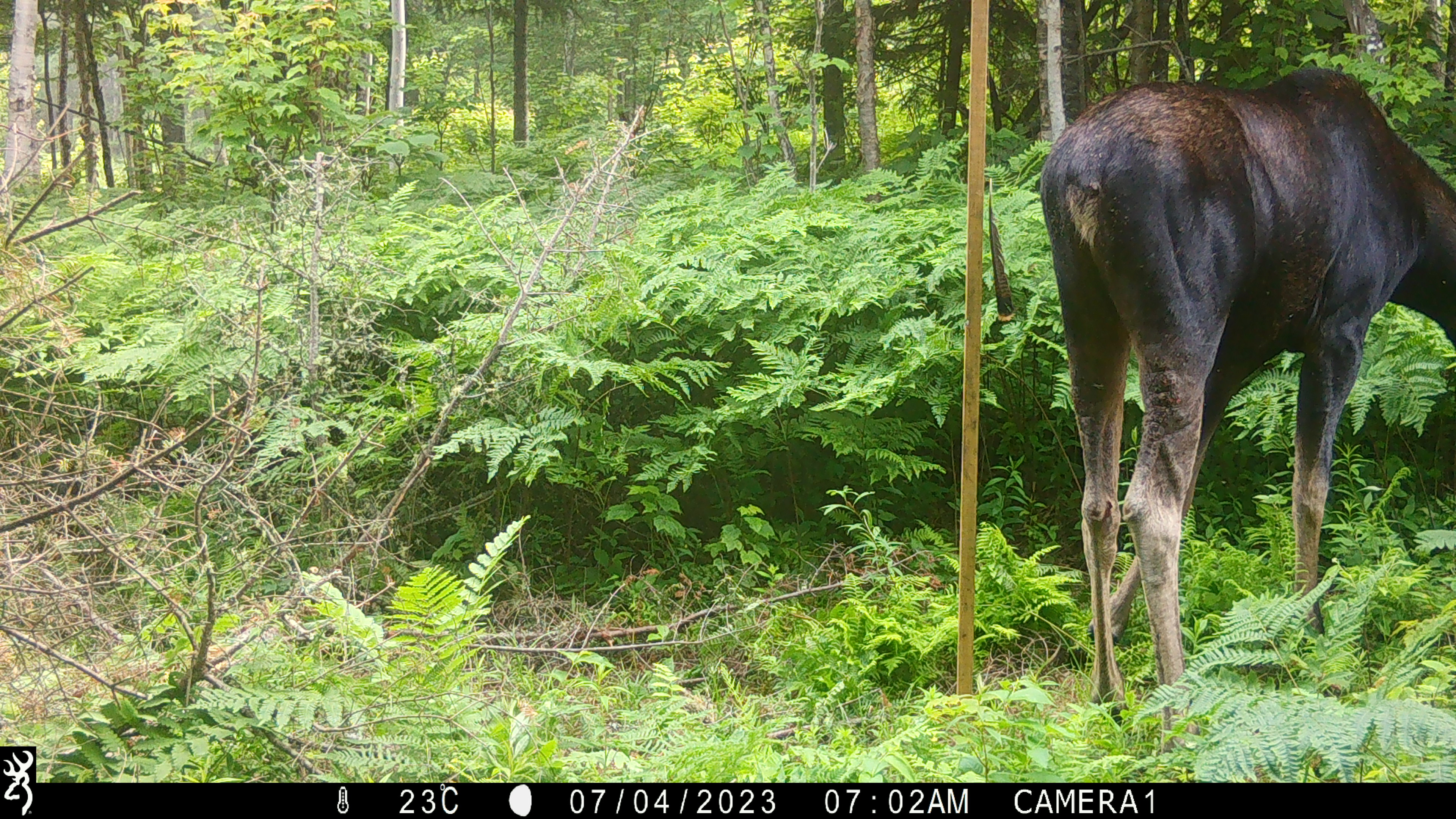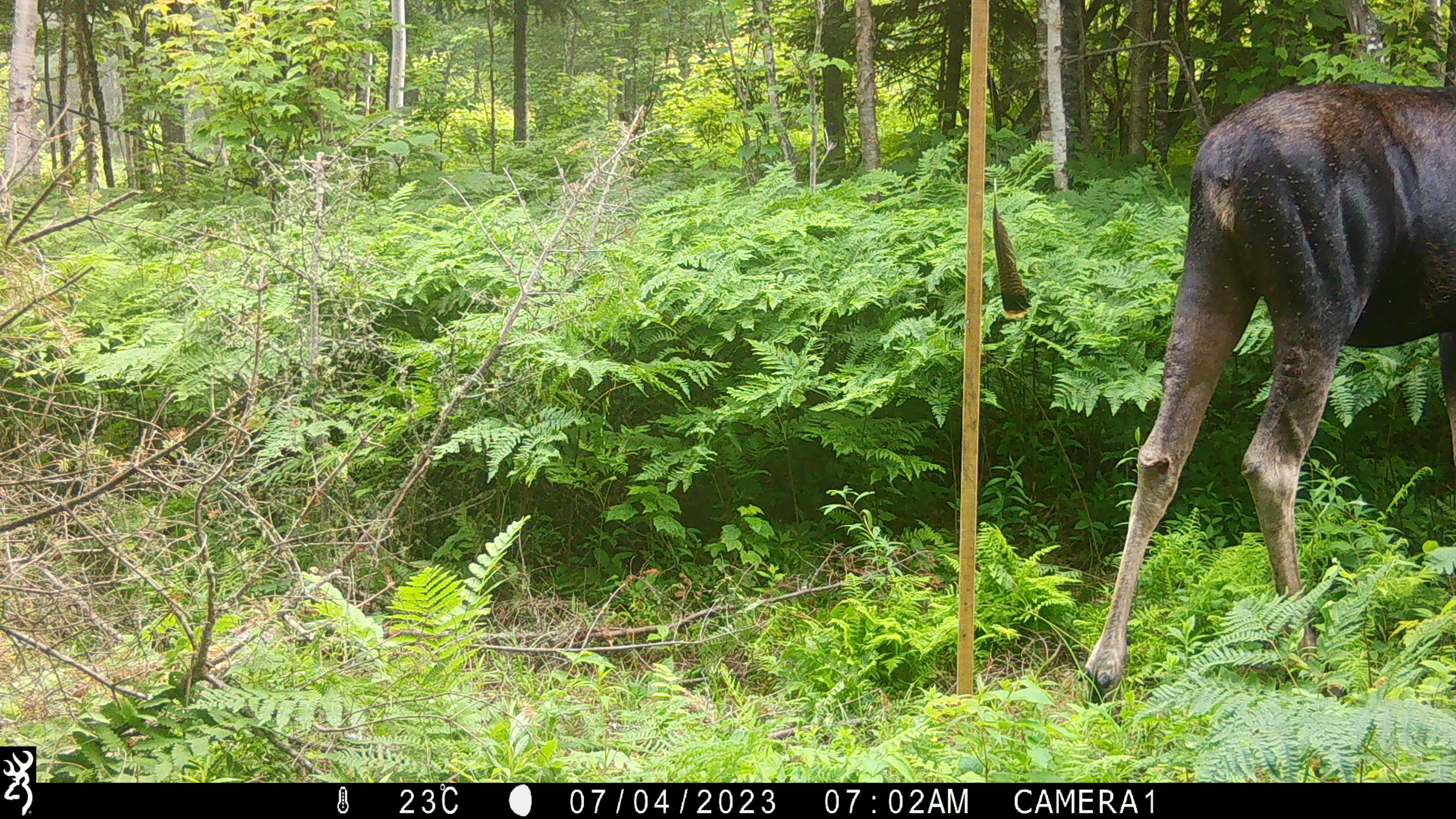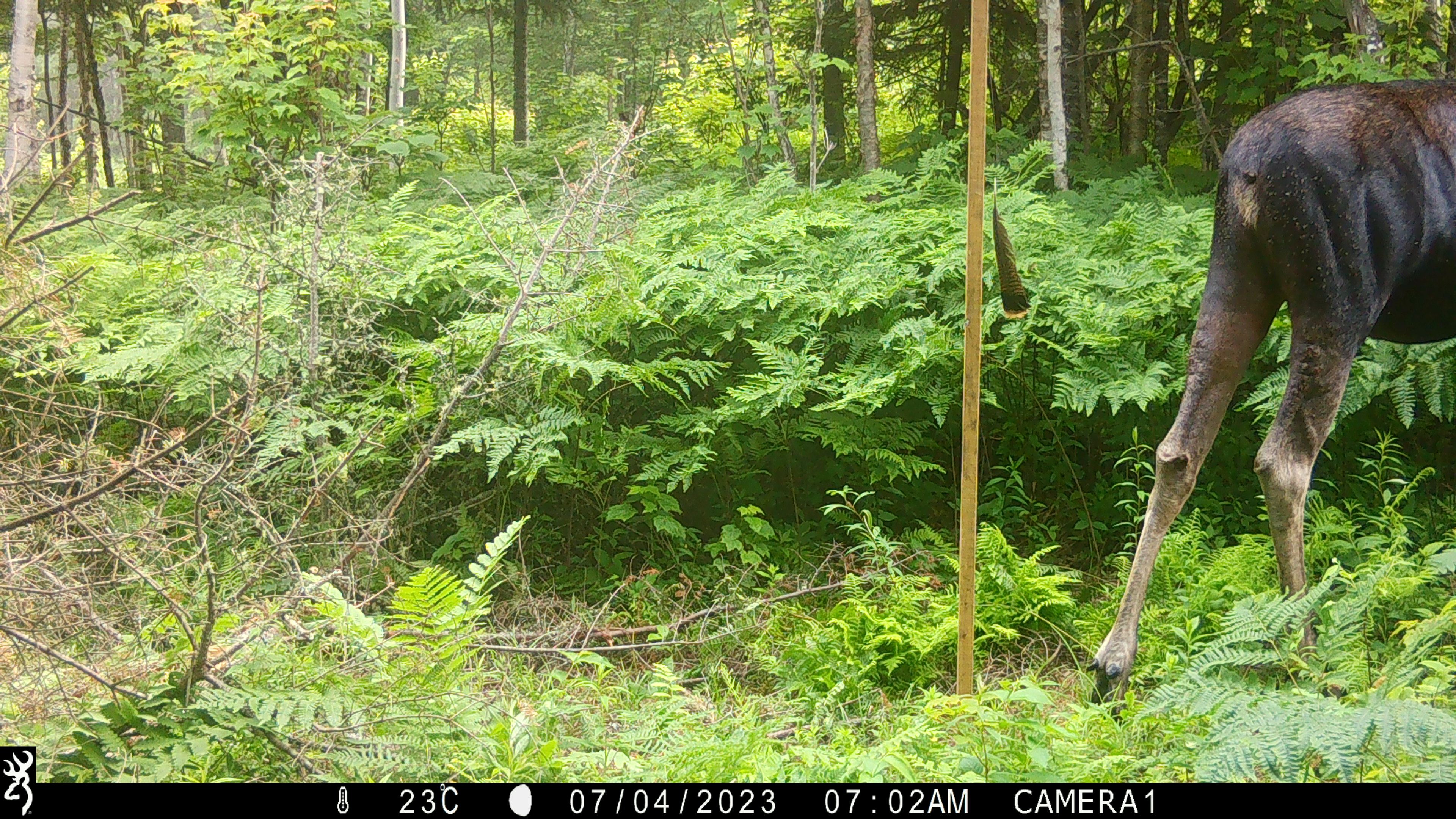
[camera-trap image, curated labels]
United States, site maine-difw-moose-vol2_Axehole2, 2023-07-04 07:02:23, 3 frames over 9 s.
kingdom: Animalia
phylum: Chordata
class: Mammalia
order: Artiodactyla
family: Cervidae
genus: Alces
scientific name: Alces alces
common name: moose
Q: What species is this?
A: Moose (Alces alces).